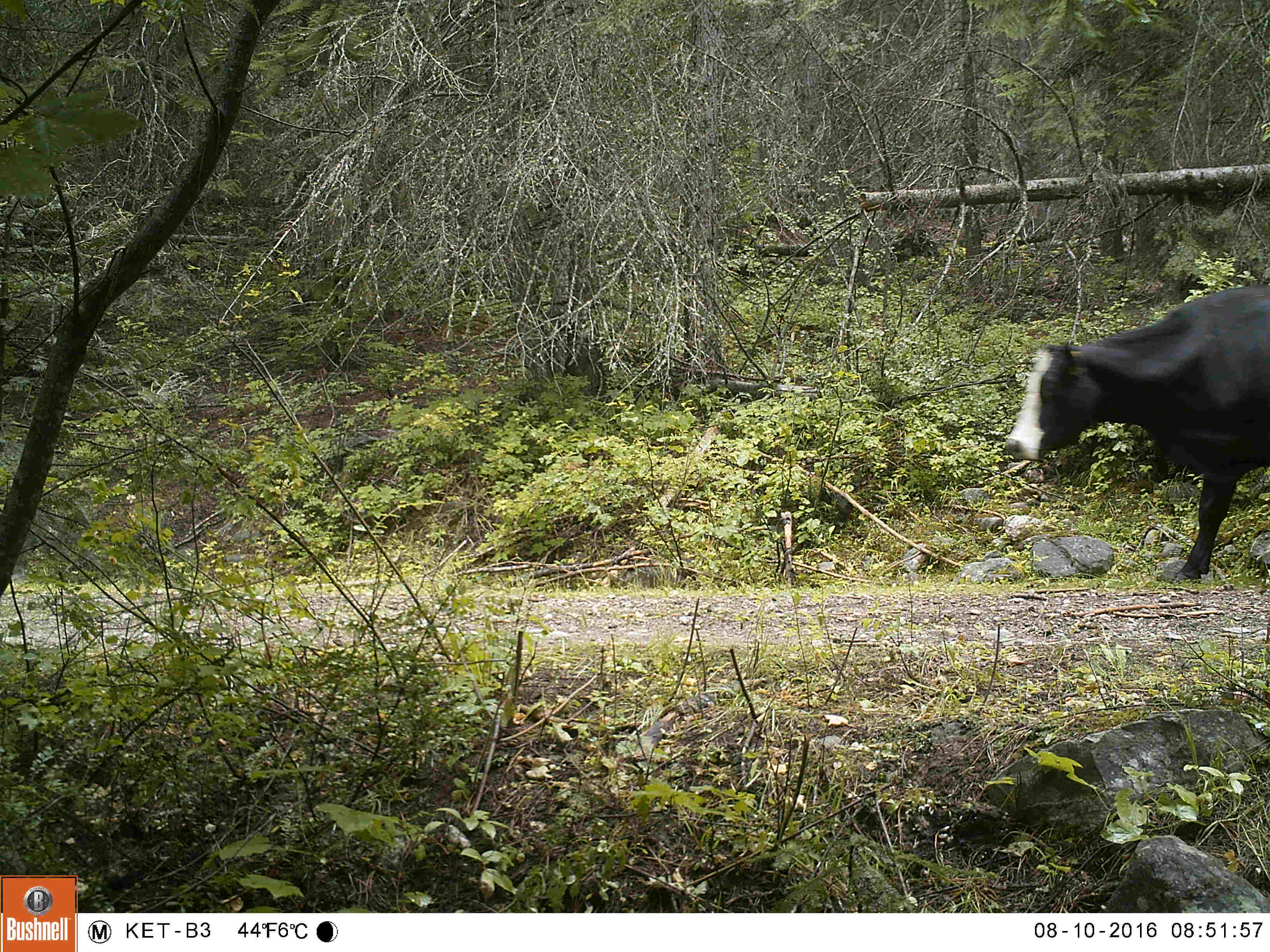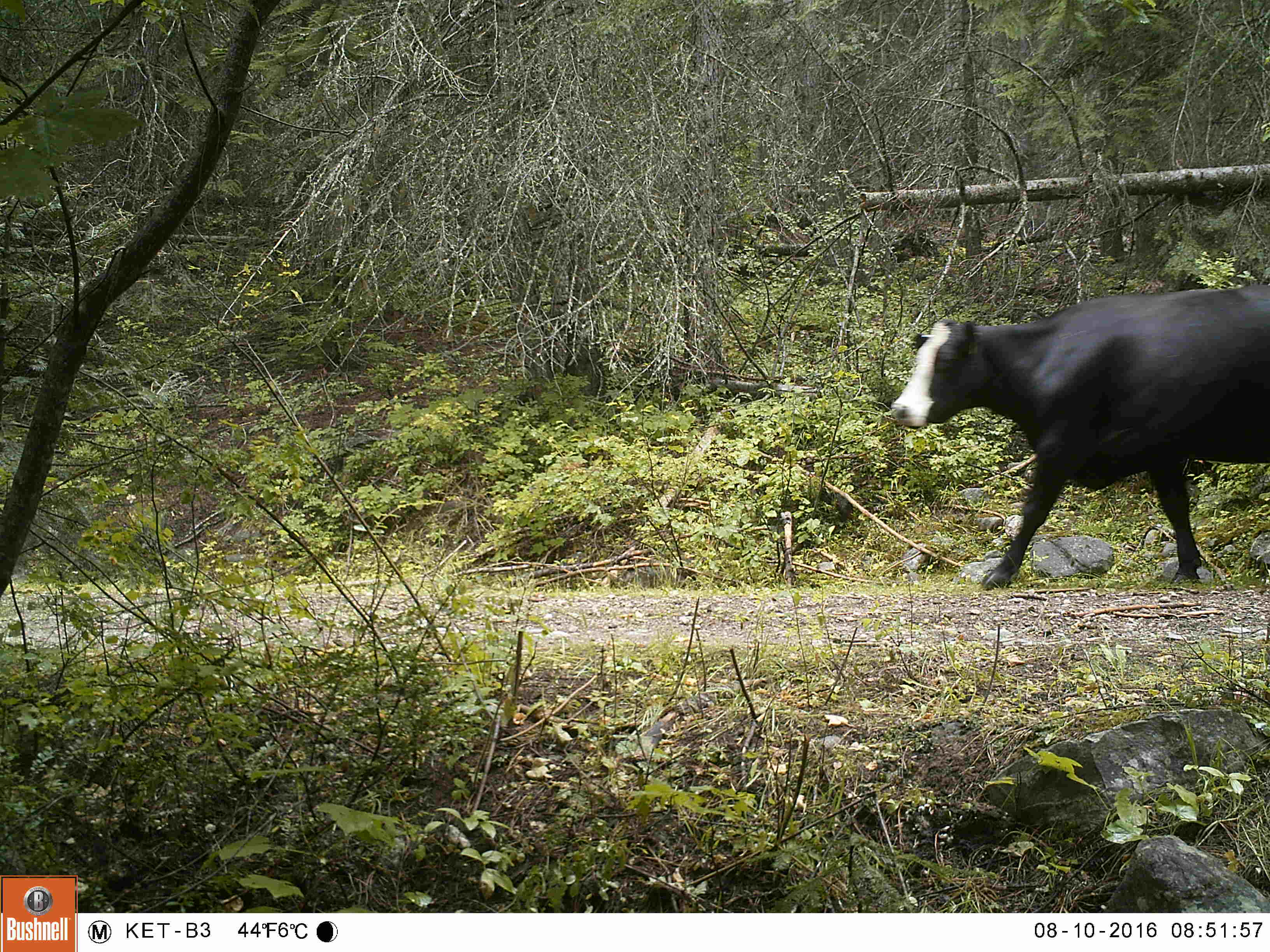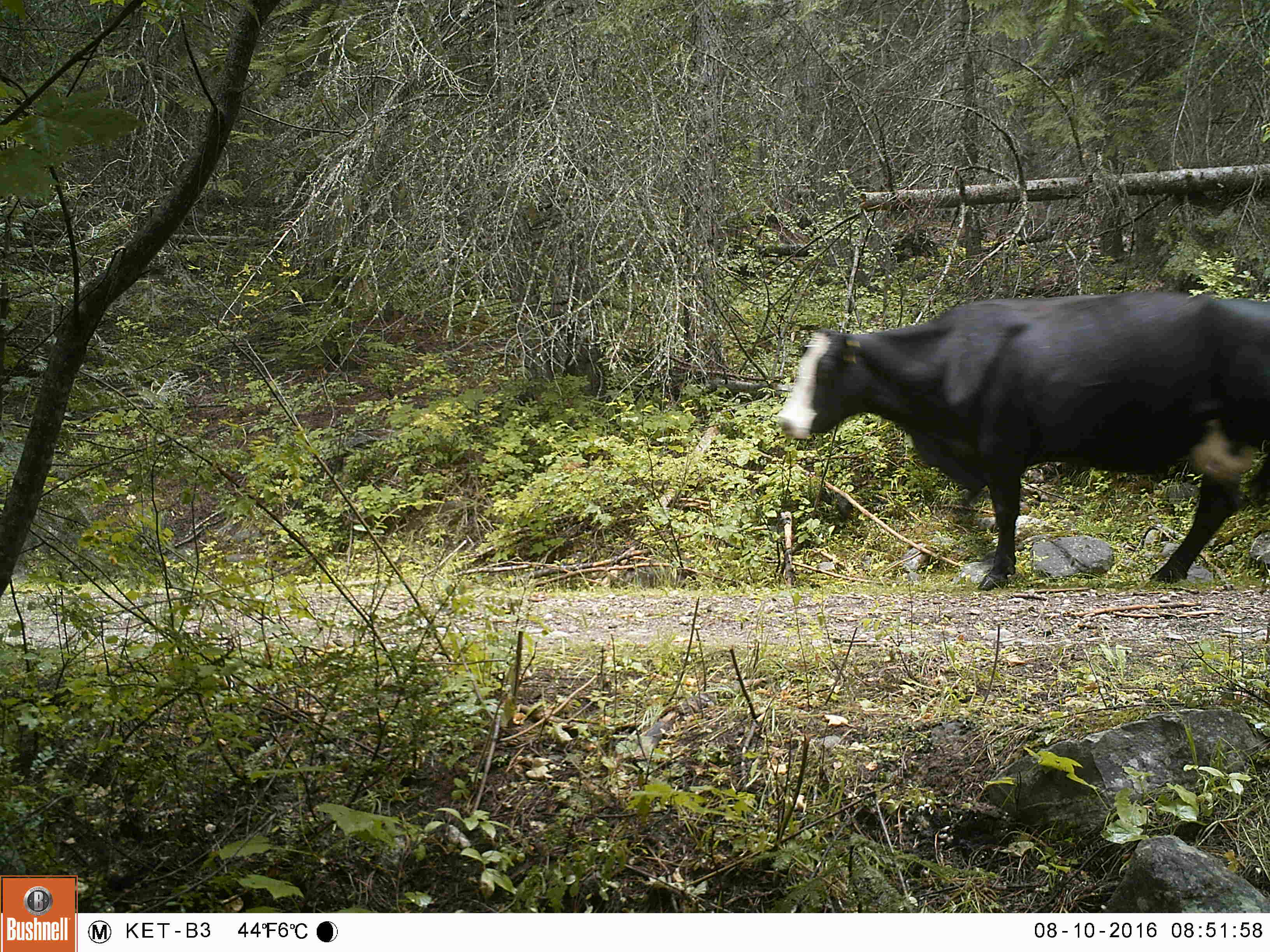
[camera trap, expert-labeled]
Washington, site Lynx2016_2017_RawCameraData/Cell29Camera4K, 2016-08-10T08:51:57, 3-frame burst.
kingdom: Animalia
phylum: Chordata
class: Mammalia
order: Artiodactyla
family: Bovidae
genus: Bos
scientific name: Bos taurus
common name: domestic cattle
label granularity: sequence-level